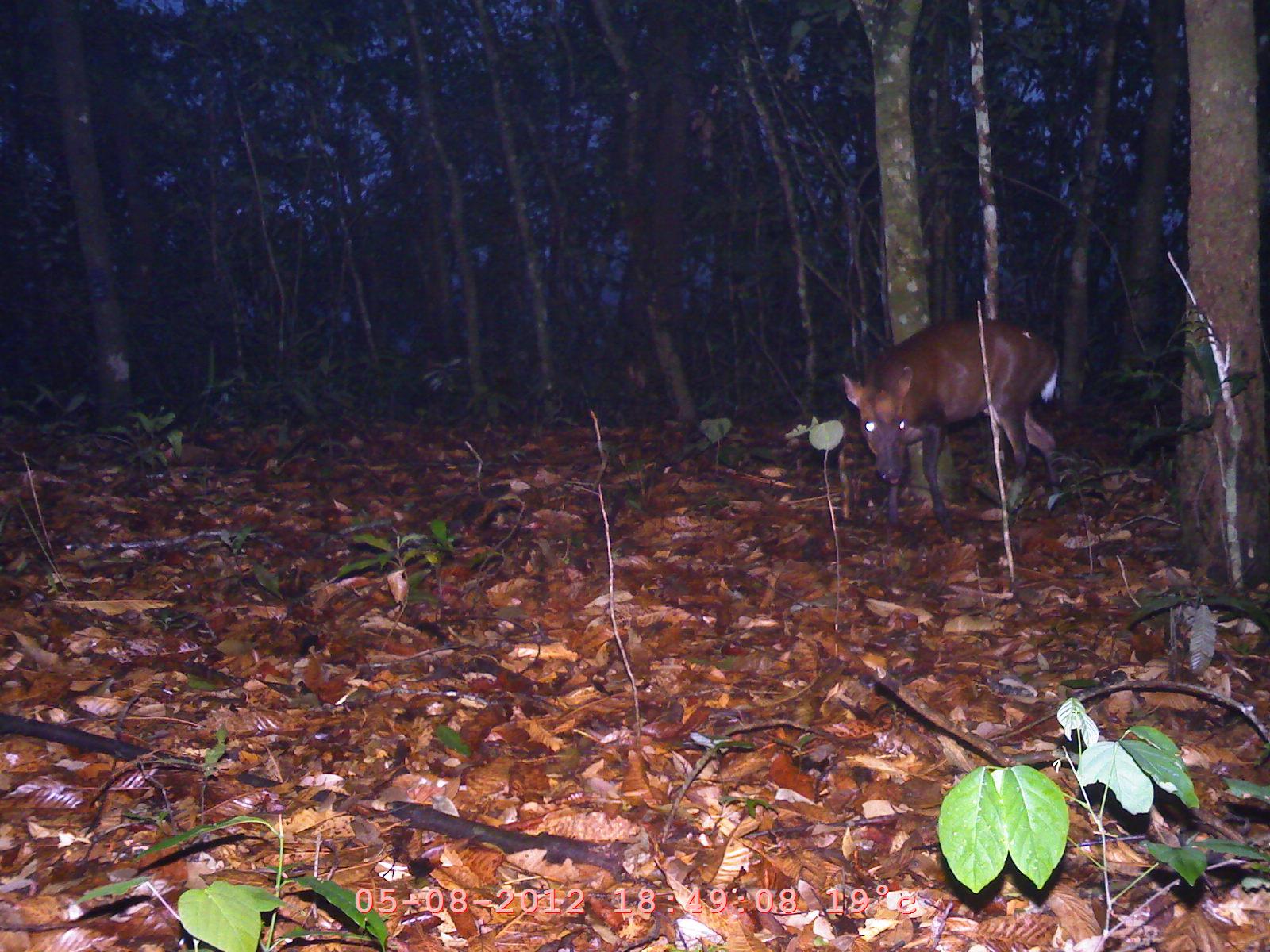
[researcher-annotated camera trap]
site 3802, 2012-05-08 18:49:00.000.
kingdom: Animalia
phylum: Chordata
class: Mammalia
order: Artiodactyla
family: Cervidae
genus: Muntiacus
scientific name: Muntiacus muntjak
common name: southern red muntjac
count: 1